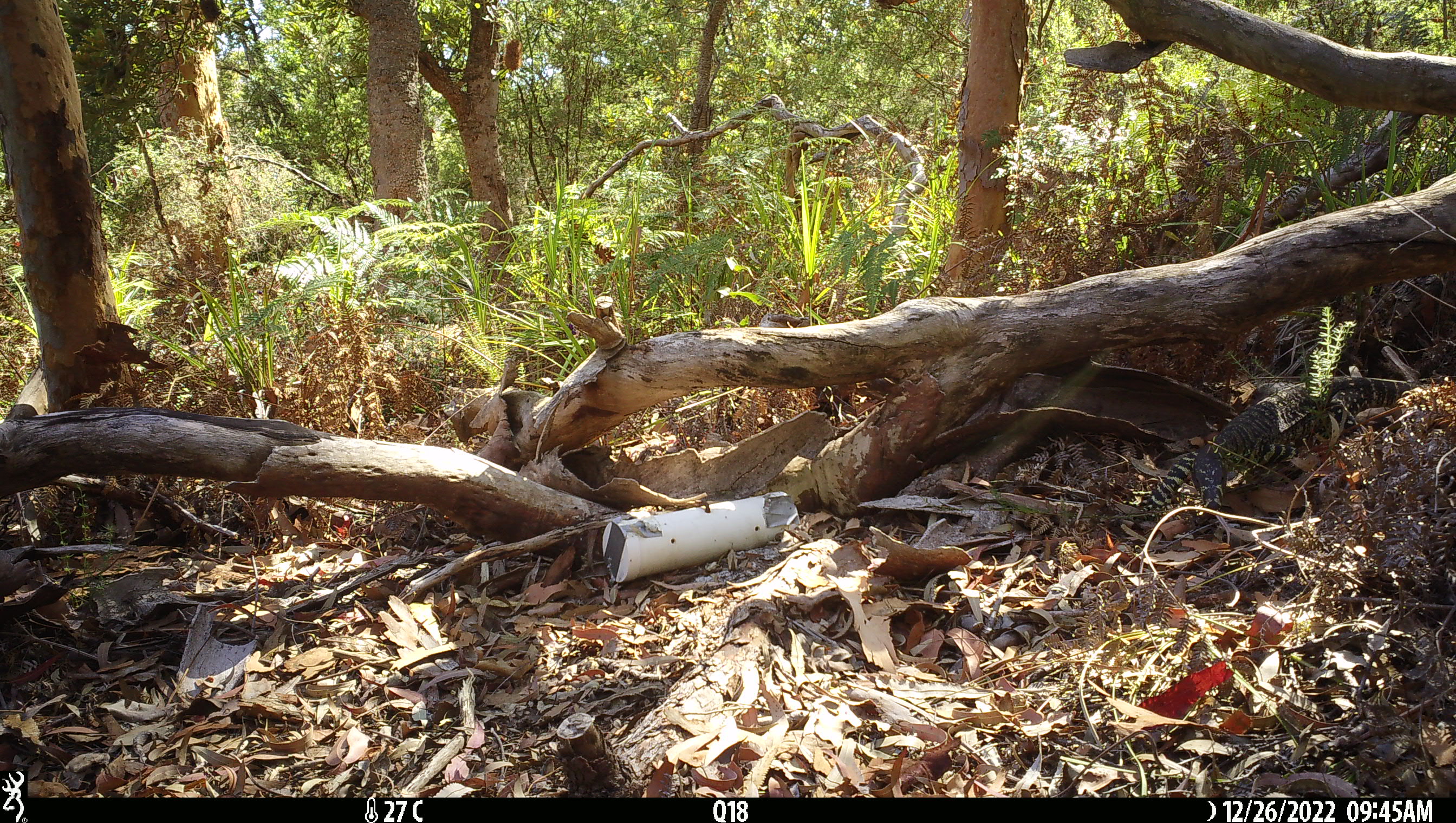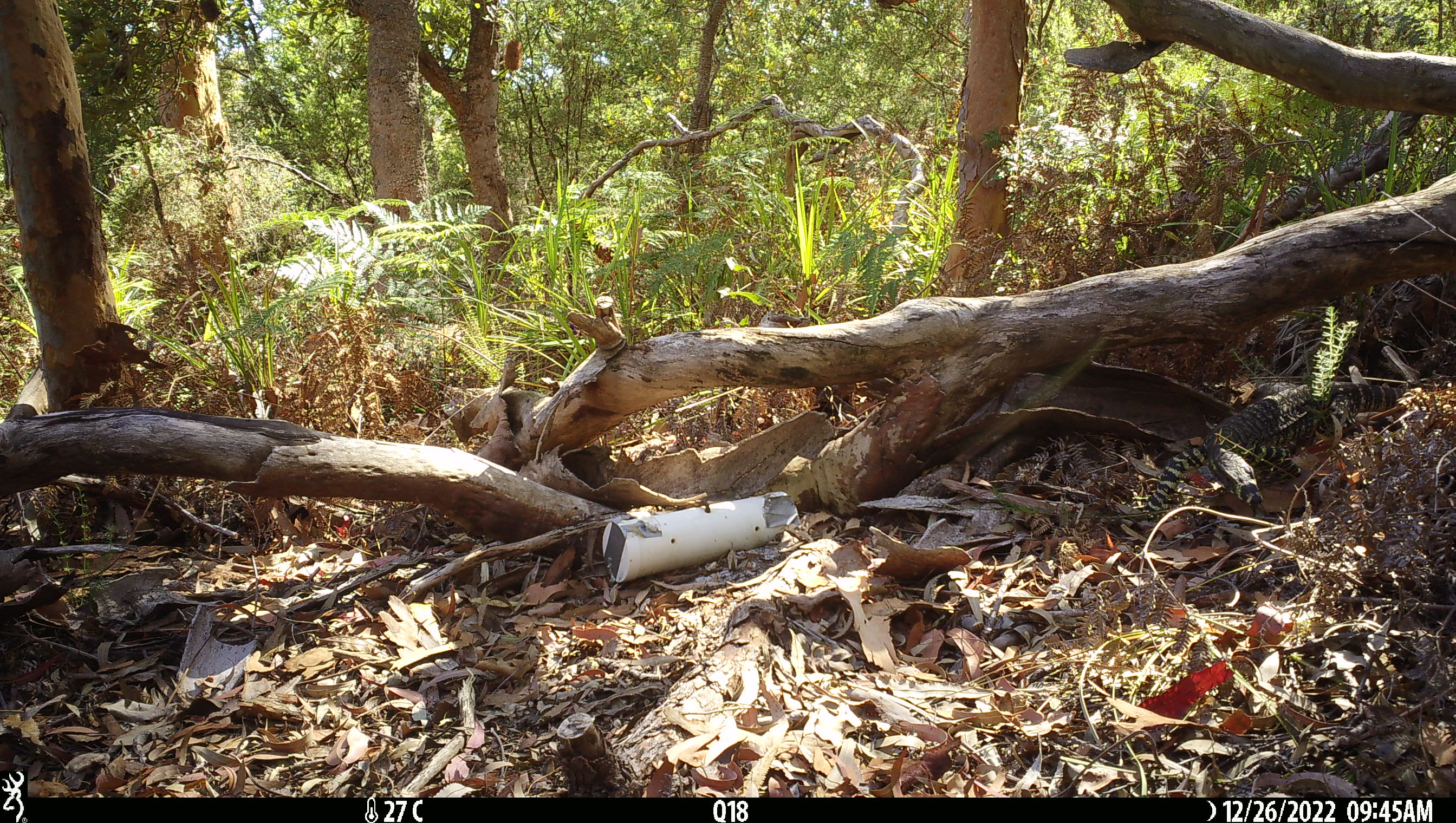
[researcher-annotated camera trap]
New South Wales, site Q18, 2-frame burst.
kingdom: Animalia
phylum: Chordata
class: Reptilia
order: Squamata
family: Varanidae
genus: Varanus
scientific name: Varanus varius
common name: lace monitor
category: goanna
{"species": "goanna (lace monitor) (Varanus varius)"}